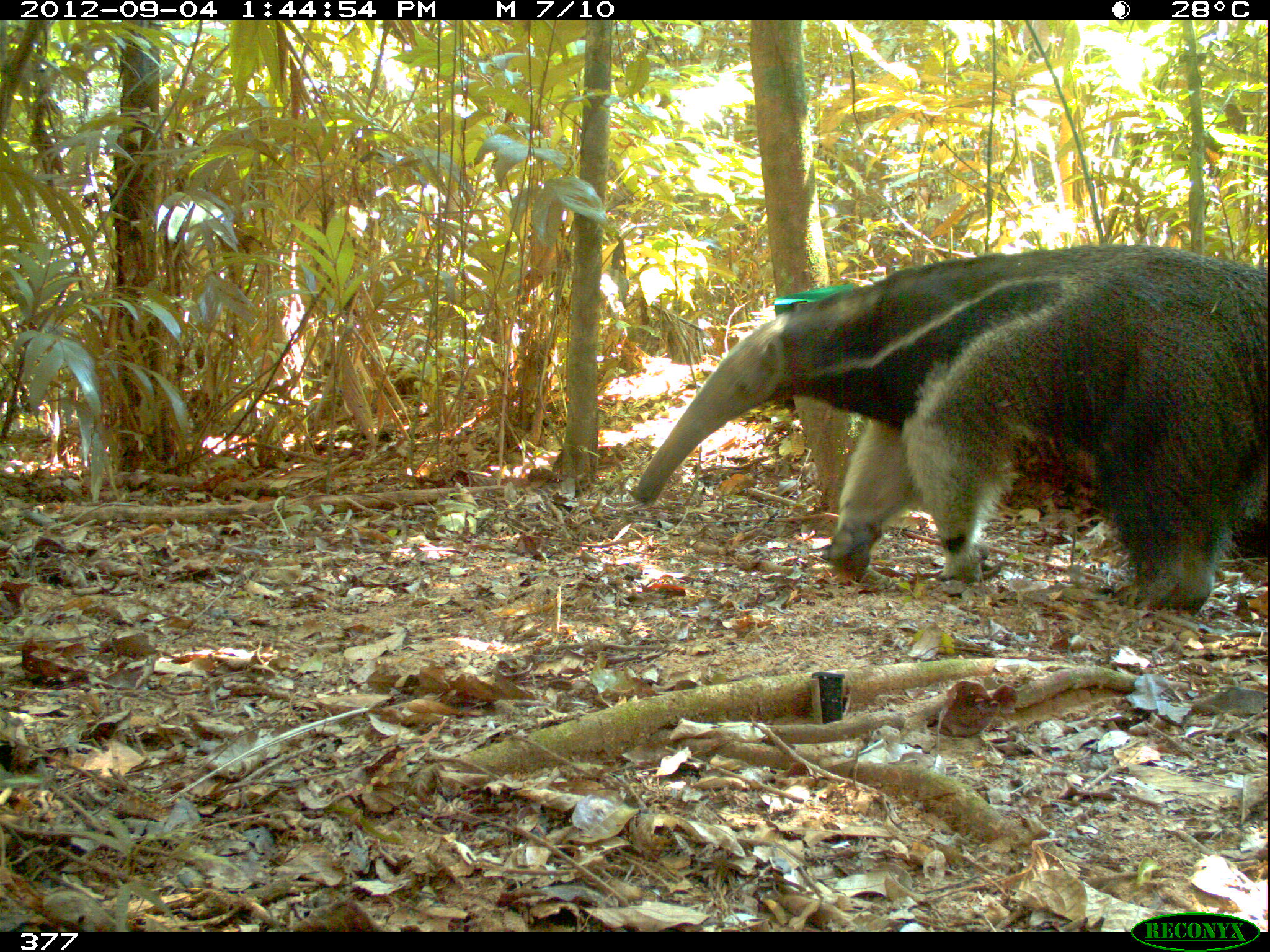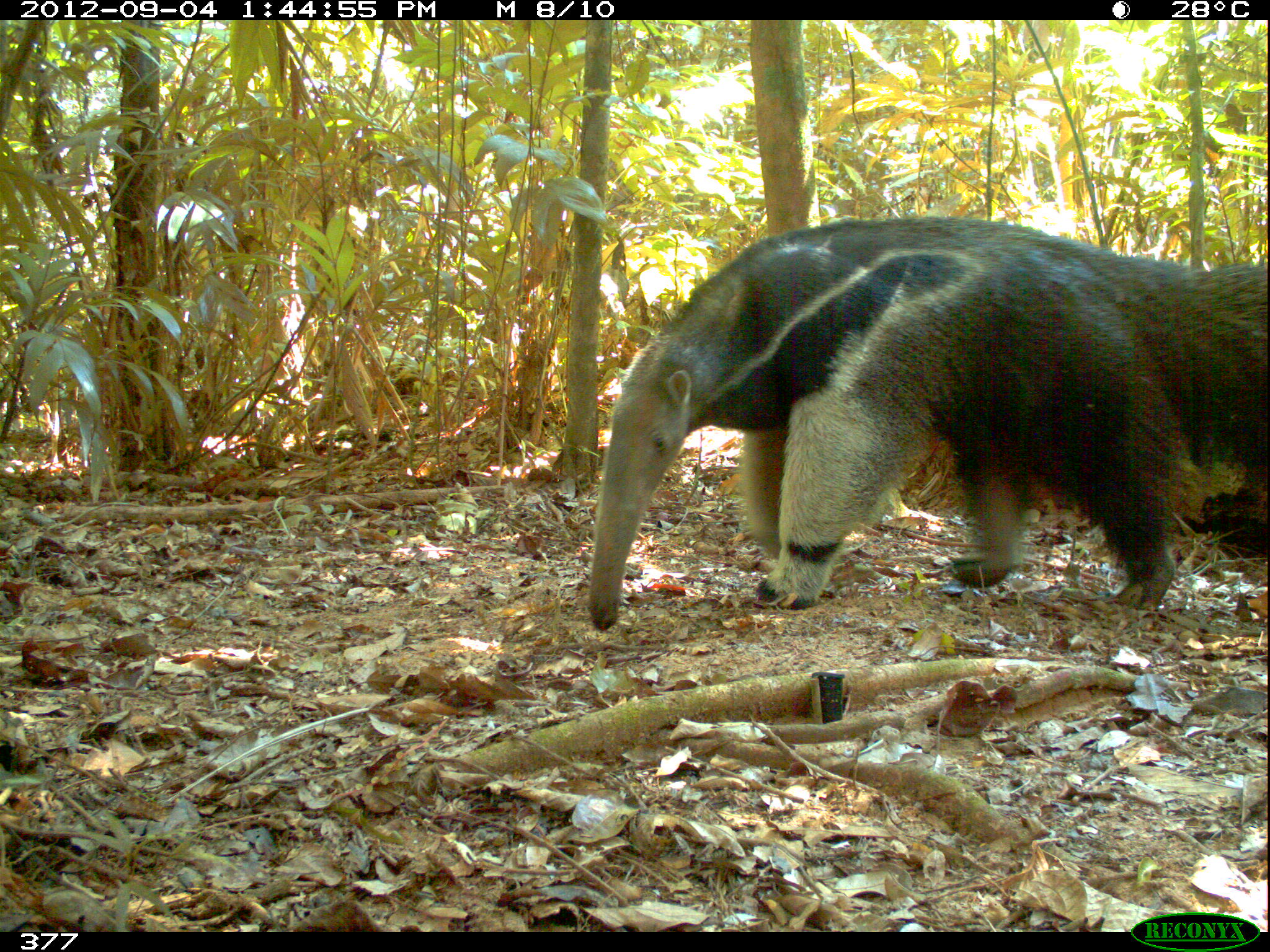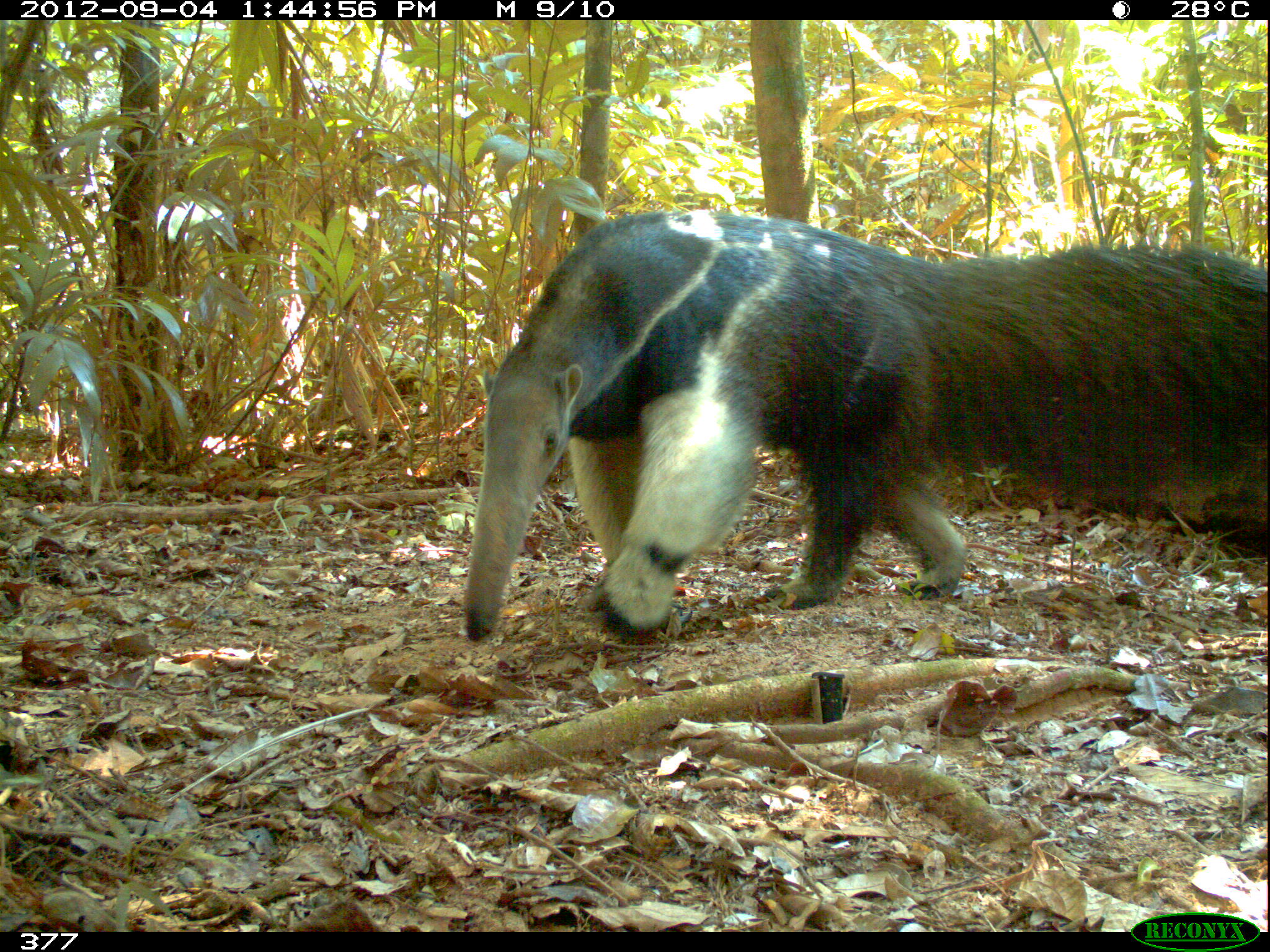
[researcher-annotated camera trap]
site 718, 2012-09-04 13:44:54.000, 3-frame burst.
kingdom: Animalia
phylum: Chordata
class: Mammalia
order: Pilosa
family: Myrmecophagidae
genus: Myrmecophaga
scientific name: Myrmecophaga tridactyla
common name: giant anteater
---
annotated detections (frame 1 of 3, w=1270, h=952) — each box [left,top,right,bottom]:
myrmecophaga tridactyla: [628,243,1265,613]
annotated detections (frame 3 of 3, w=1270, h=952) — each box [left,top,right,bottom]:
myrmecophaga tridactyla: [461,210,1267,642]